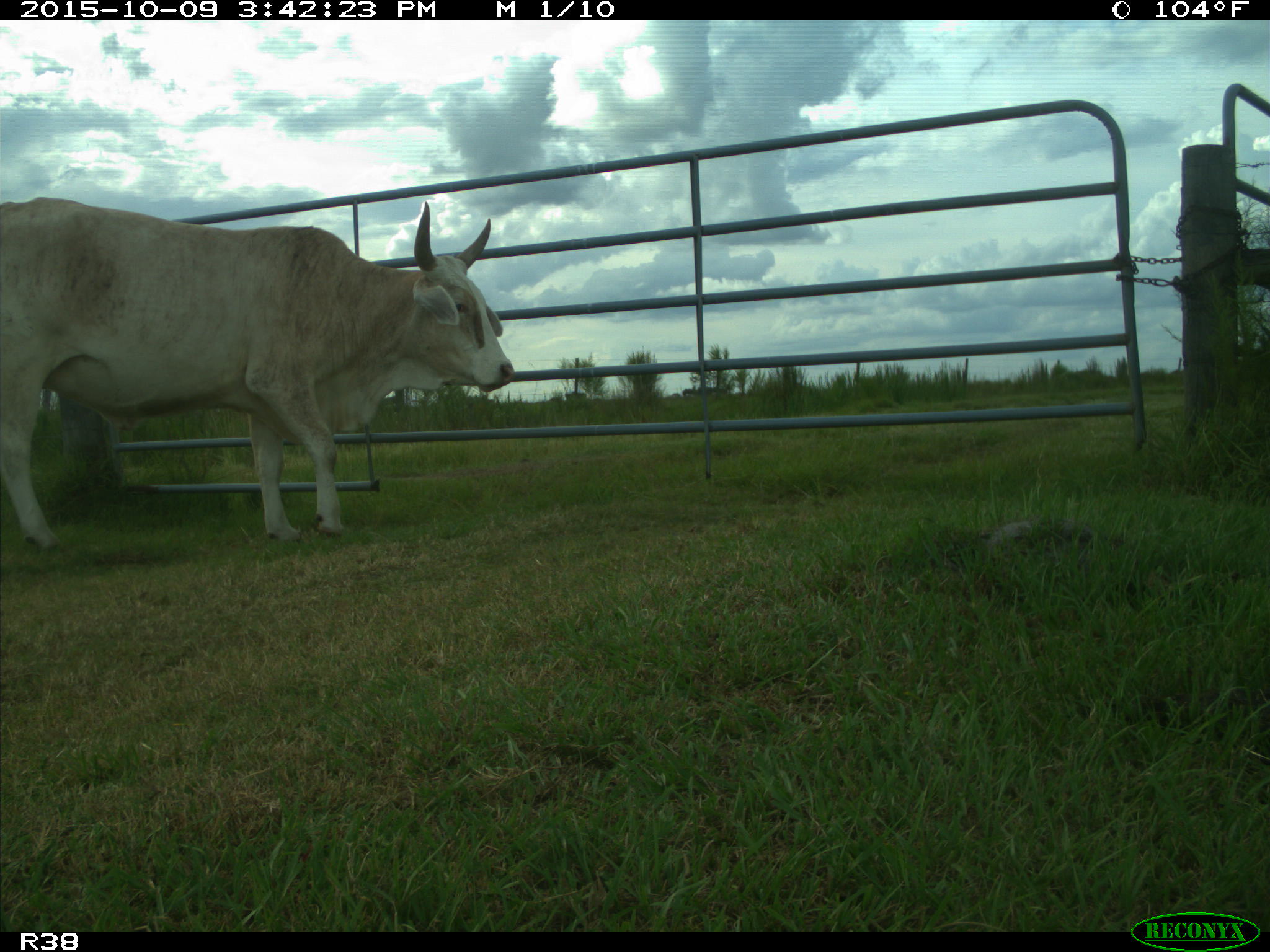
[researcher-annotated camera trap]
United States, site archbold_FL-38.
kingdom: Animalia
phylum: Chordata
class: Mammalia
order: Artiodactyla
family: Bovidae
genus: Bos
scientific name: Bos taurus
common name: domestic cow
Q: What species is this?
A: Bos taurus (domestic cow).